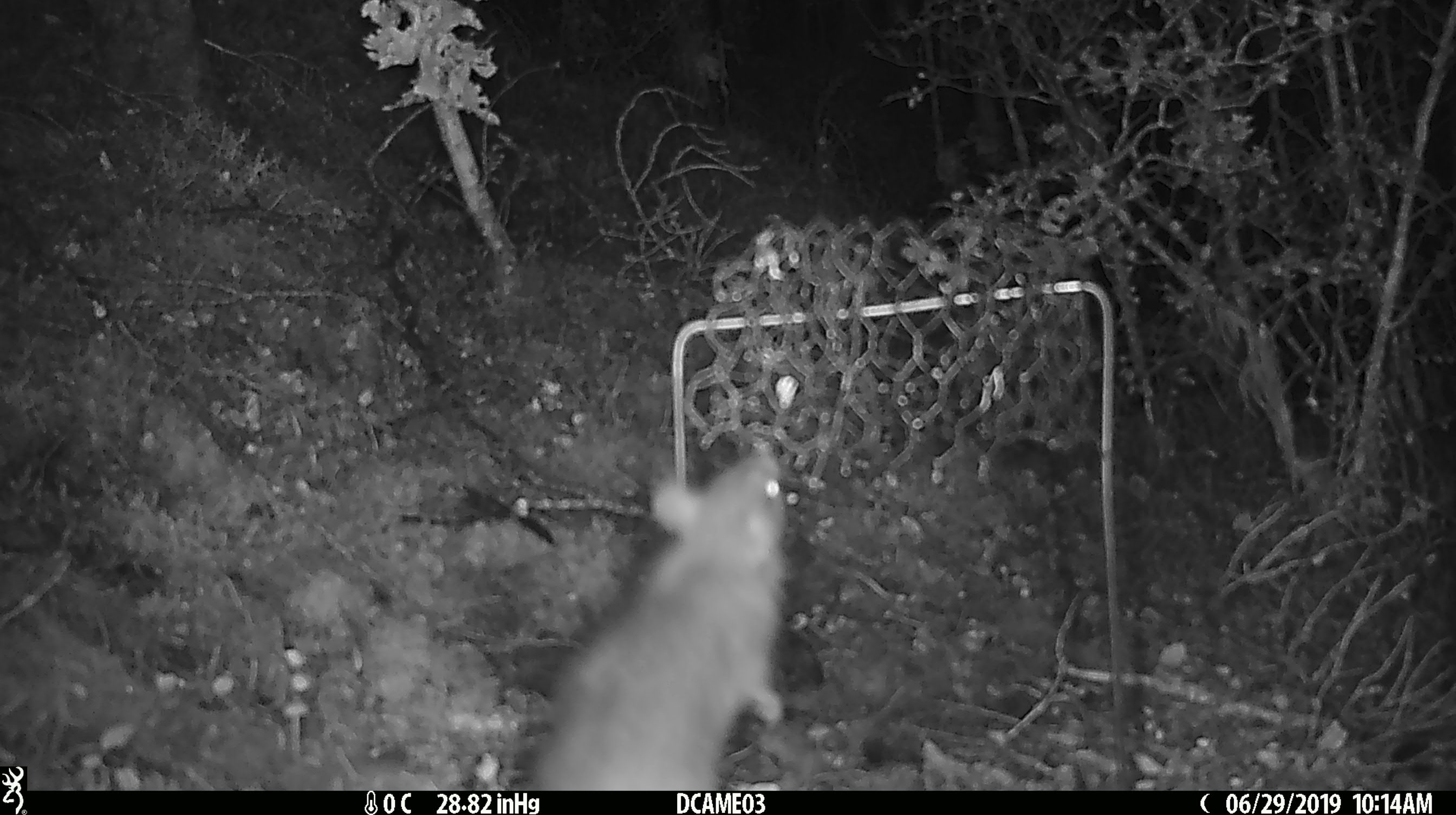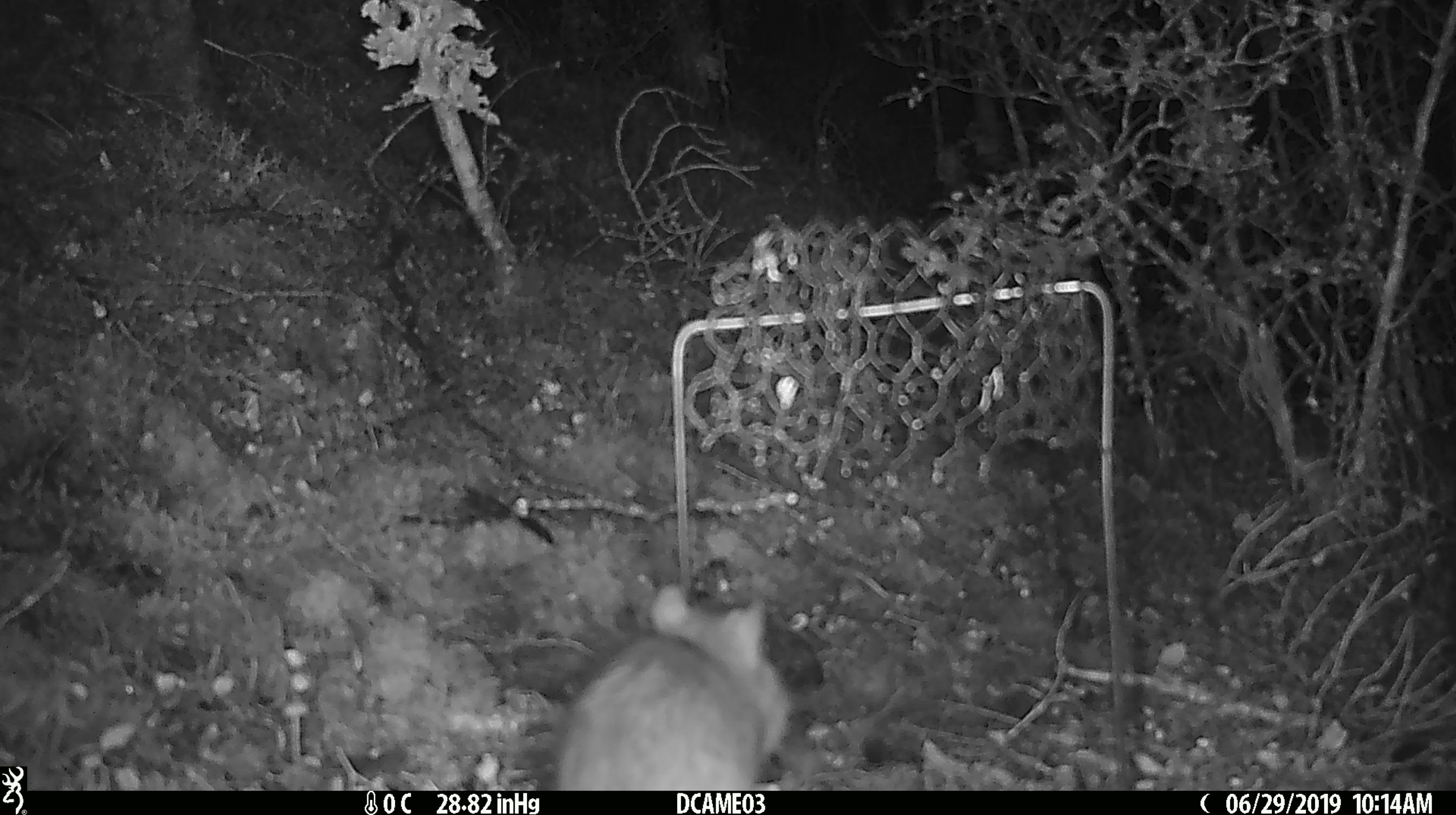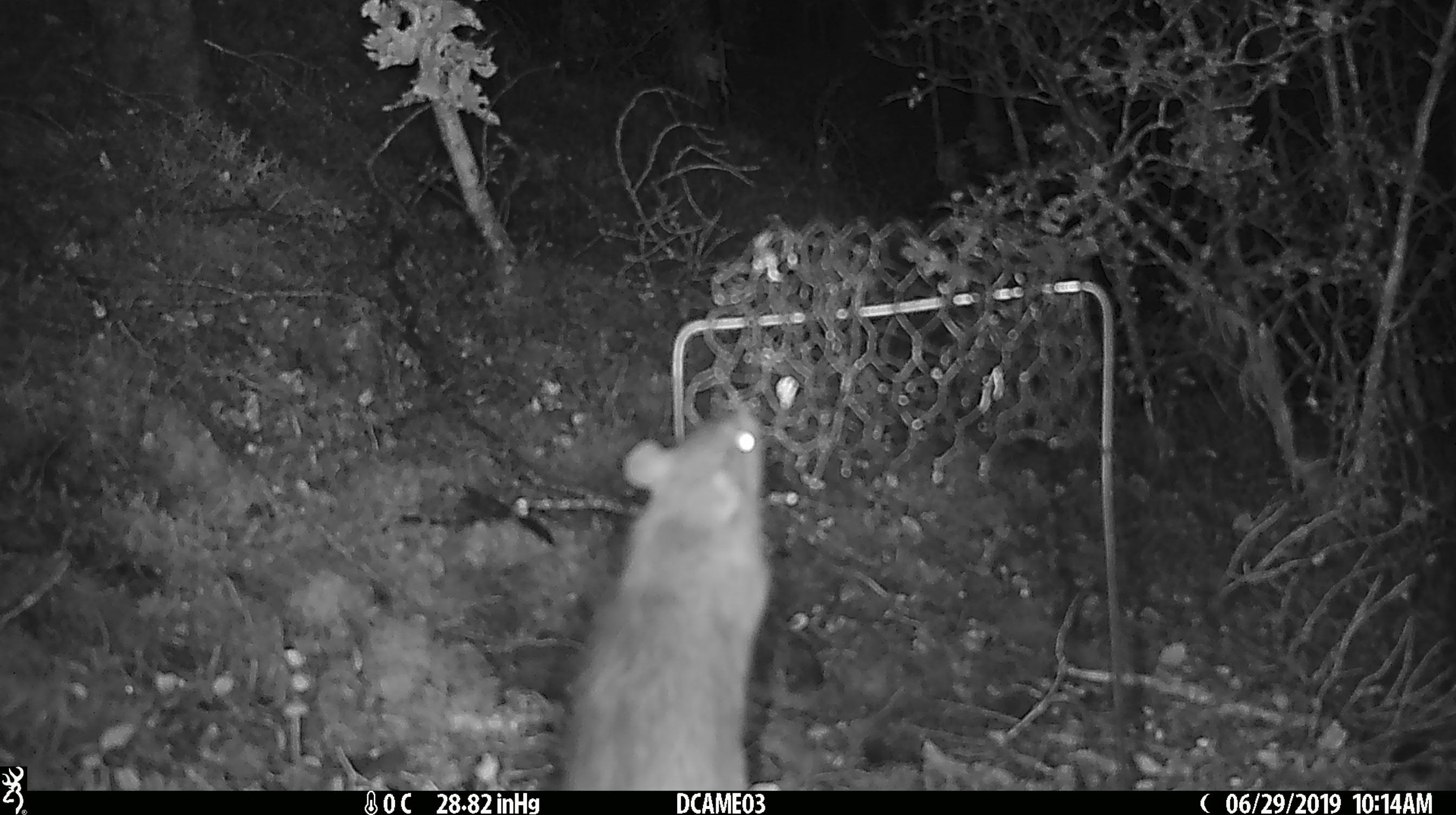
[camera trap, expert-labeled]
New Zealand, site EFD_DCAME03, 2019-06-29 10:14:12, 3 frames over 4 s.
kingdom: Animalia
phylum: Chordata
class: Mammalia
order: Rodentia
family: Muridae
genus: Rattus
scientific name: Rattus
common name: rat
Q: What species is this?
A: Rat (Rattus).